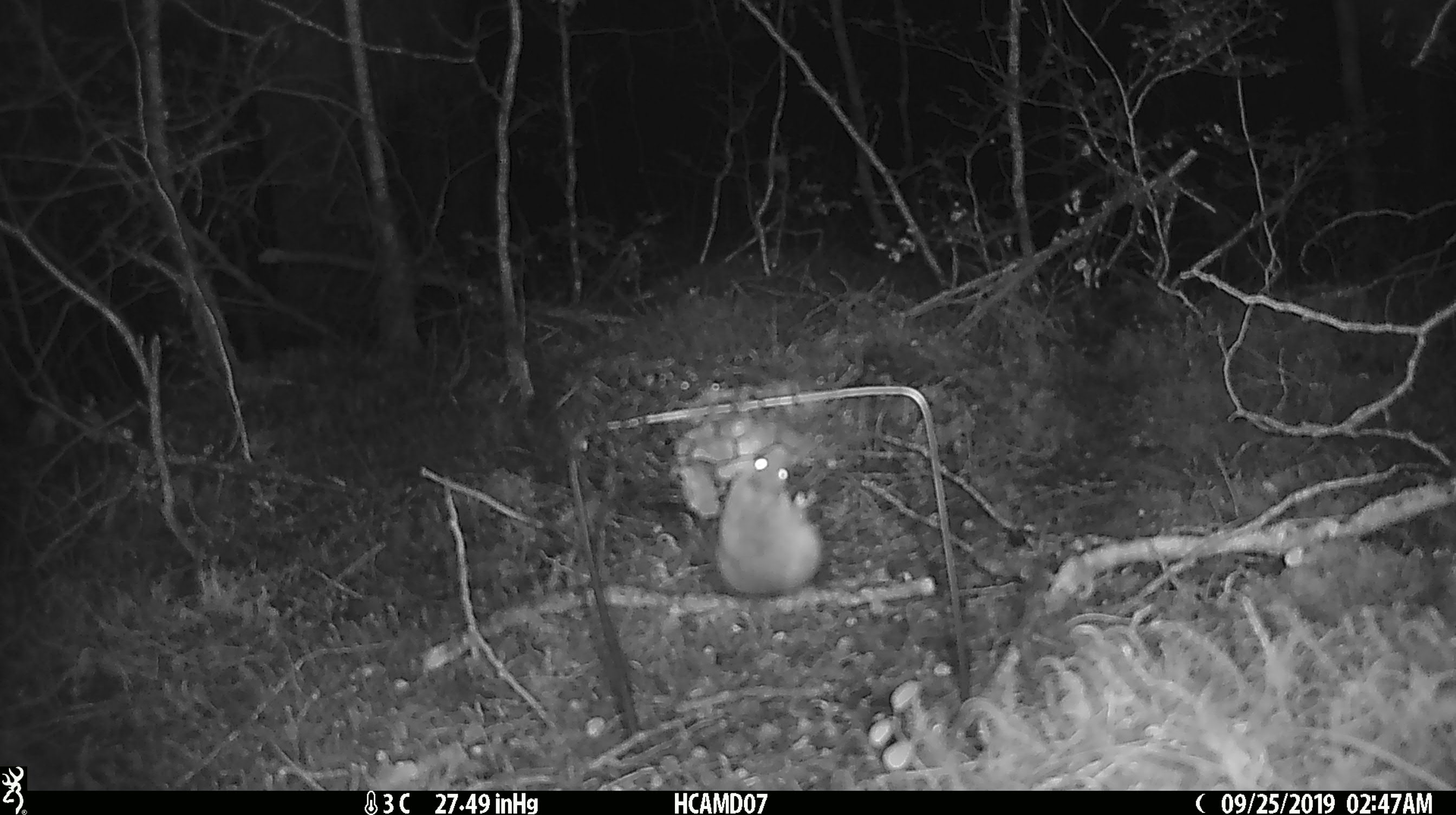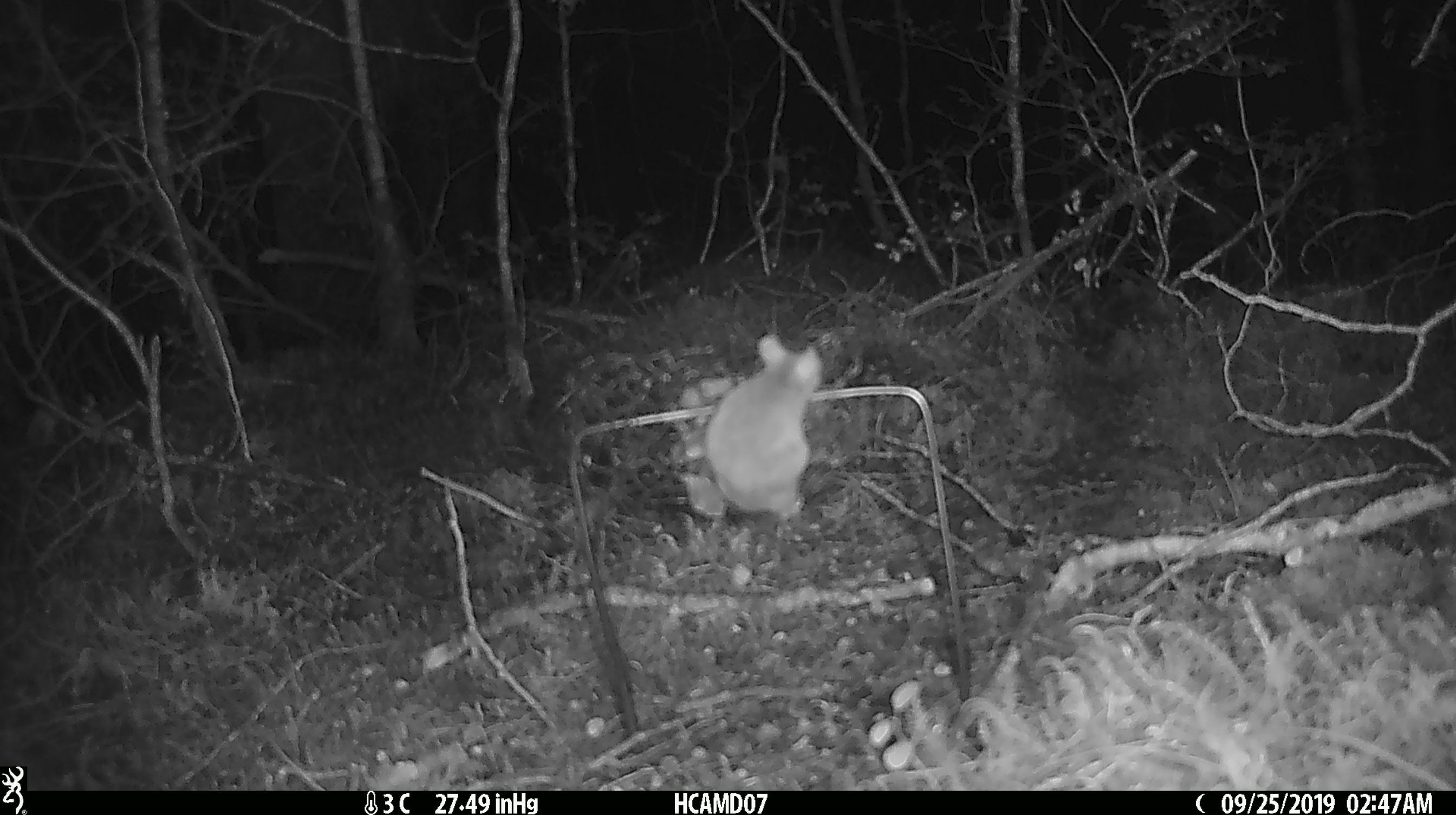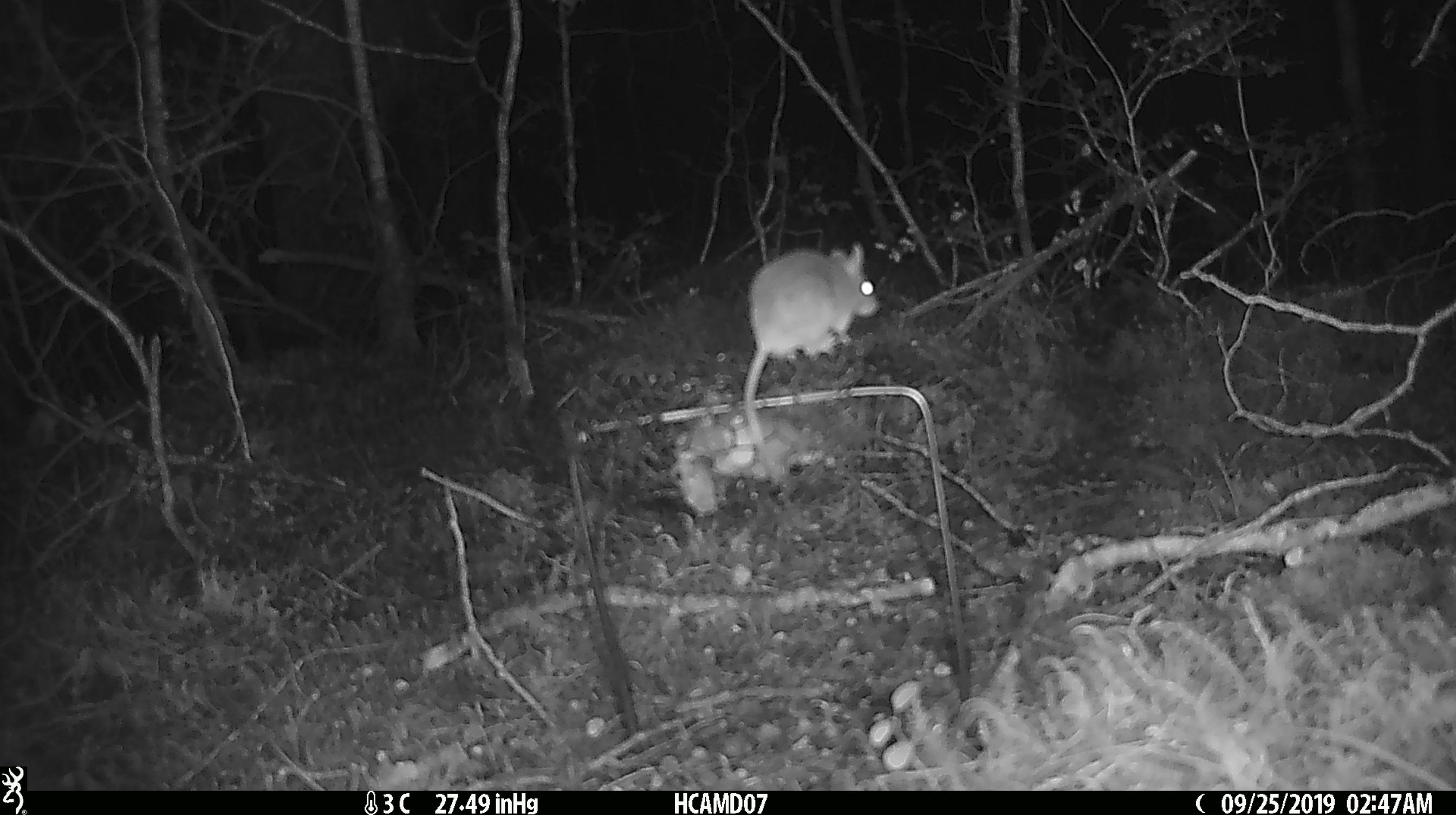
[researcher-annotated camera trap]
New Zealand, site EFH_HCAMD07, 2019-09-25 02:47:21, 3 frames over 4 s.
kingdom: Animalia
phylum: Chordata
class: Mammalia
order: Rodentia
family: Muridae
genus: Mus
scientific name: Mus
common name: mouse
Mouse (Mus).